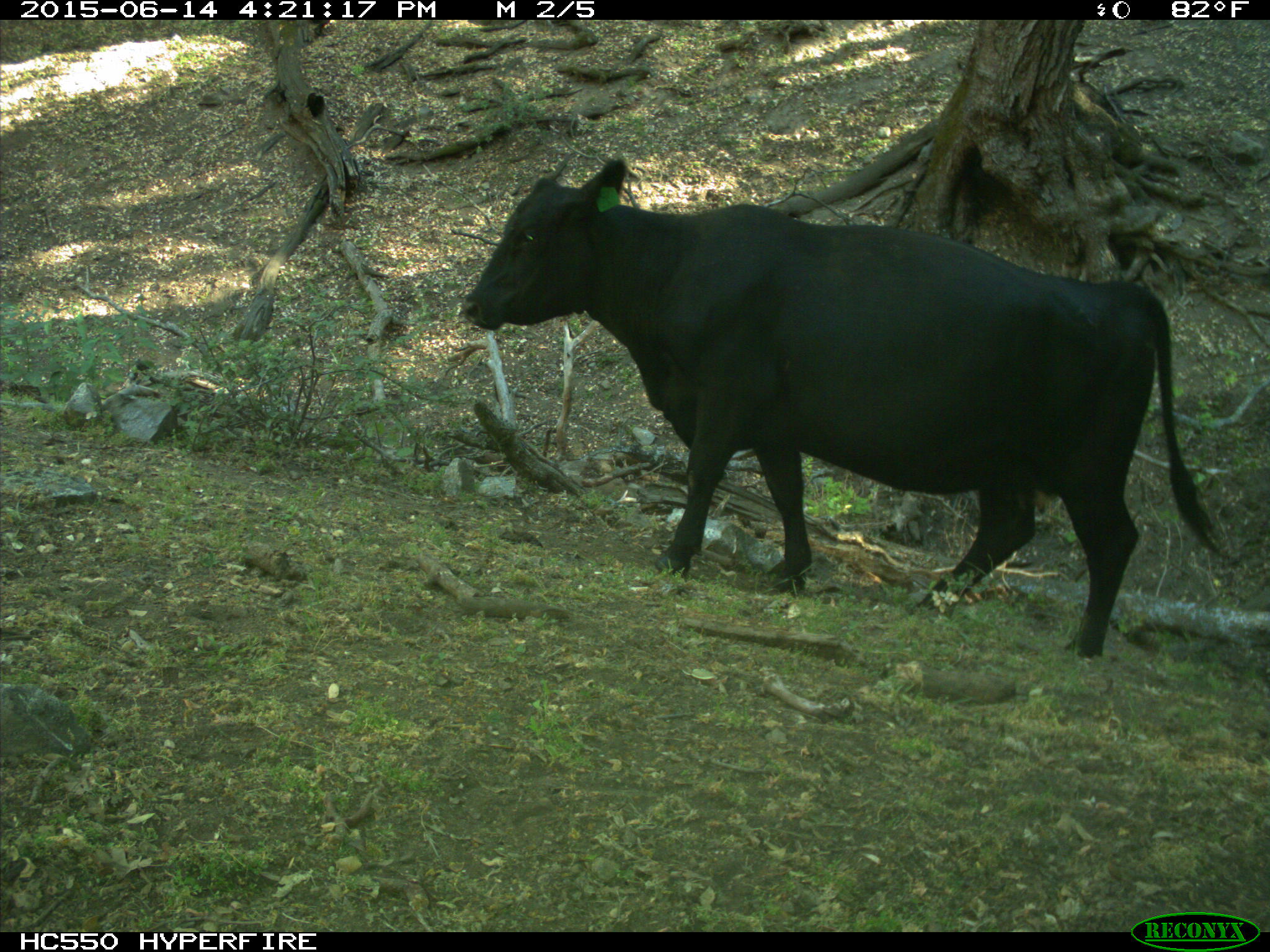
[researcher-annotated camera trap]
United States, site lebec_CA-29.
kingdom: Animalia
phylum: Chordata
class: Mammalia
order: Artiodactyla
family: Bovidae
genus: Bos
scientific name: Bos taurus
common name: domestic cow